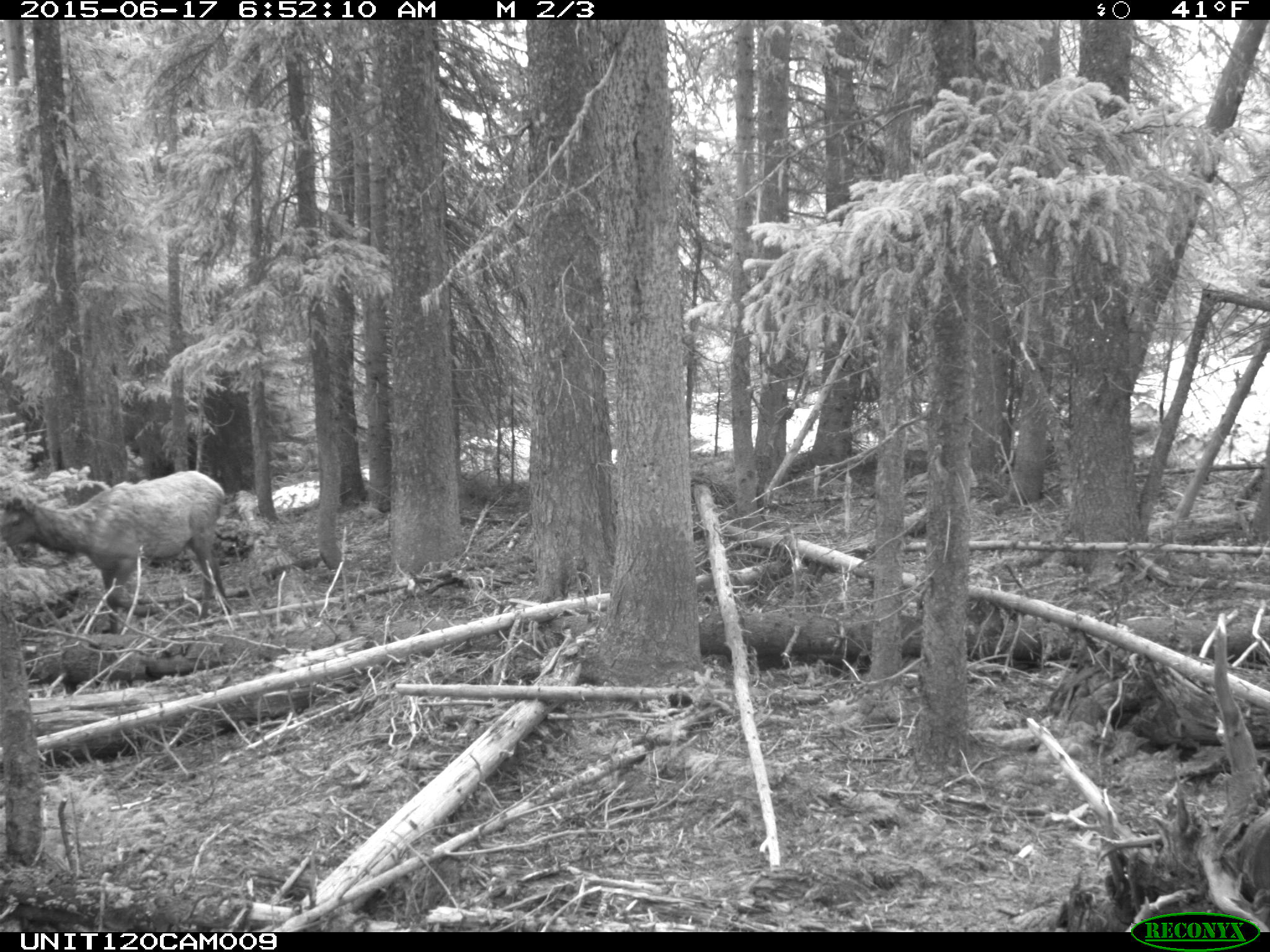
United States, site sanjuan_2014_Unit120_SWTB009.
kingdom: Animalia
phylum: Chordata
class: Mammalia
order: Artiodactyla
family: Cervidae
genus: Cervus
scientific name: Cervus elaphus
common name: red deer